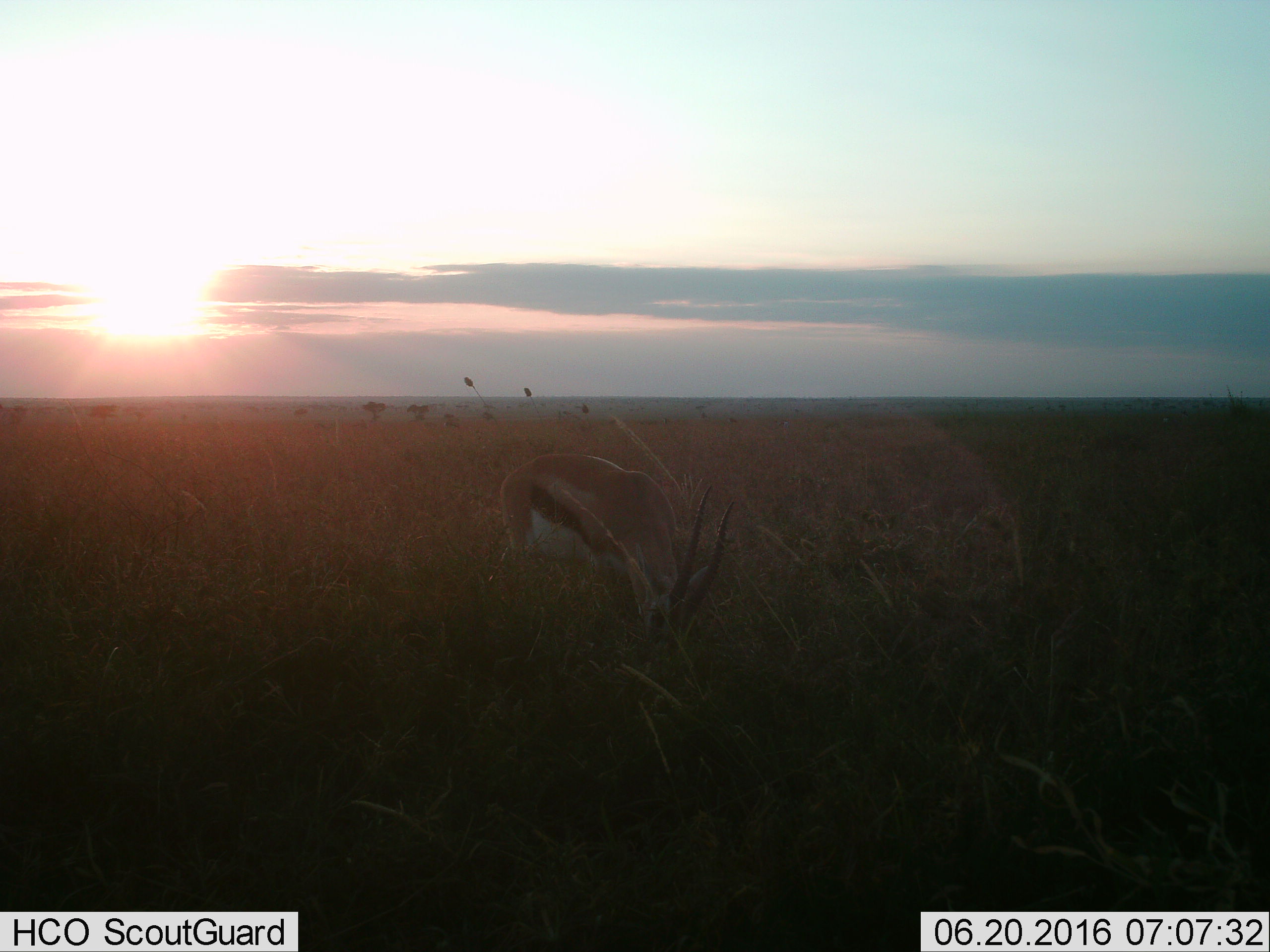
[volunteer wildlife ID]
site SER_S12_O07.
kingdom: Animalia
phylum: Chordata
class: Mammalia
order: Artiodactyla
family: Bovidae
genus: Eudorcas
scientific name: Eudorcas thomsonii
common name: thomson's gazelle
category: gazellethomsons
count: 1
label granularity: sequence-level